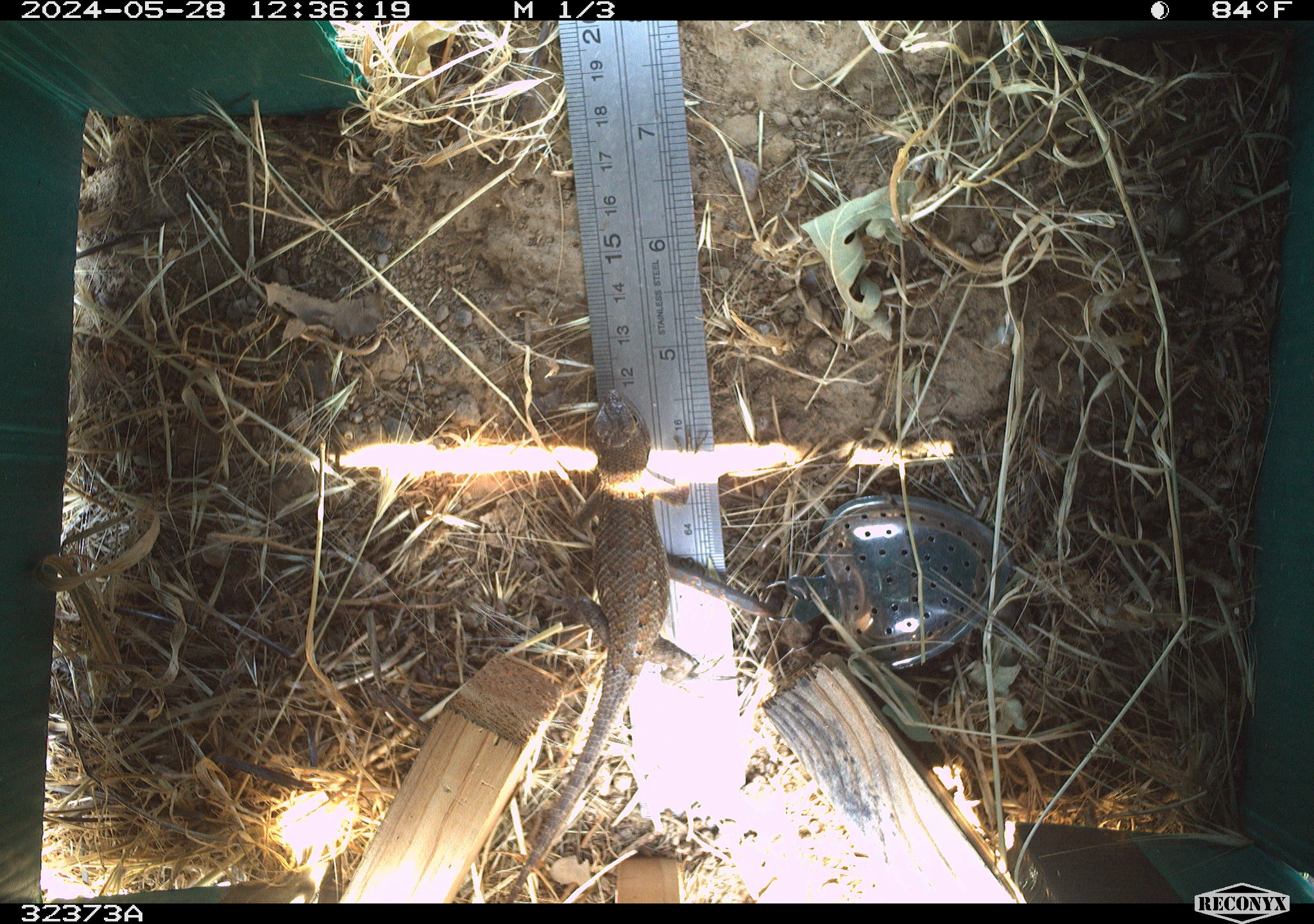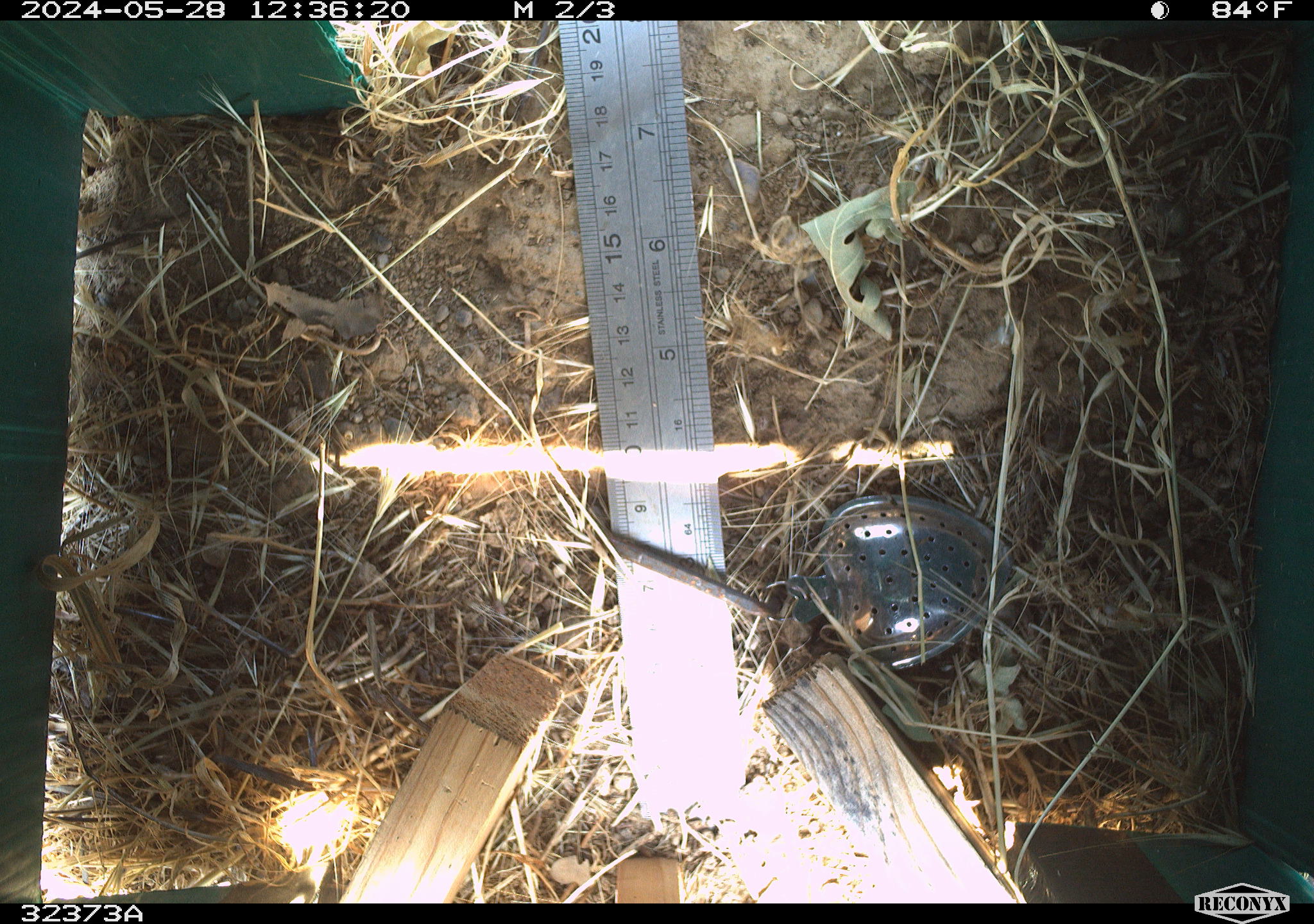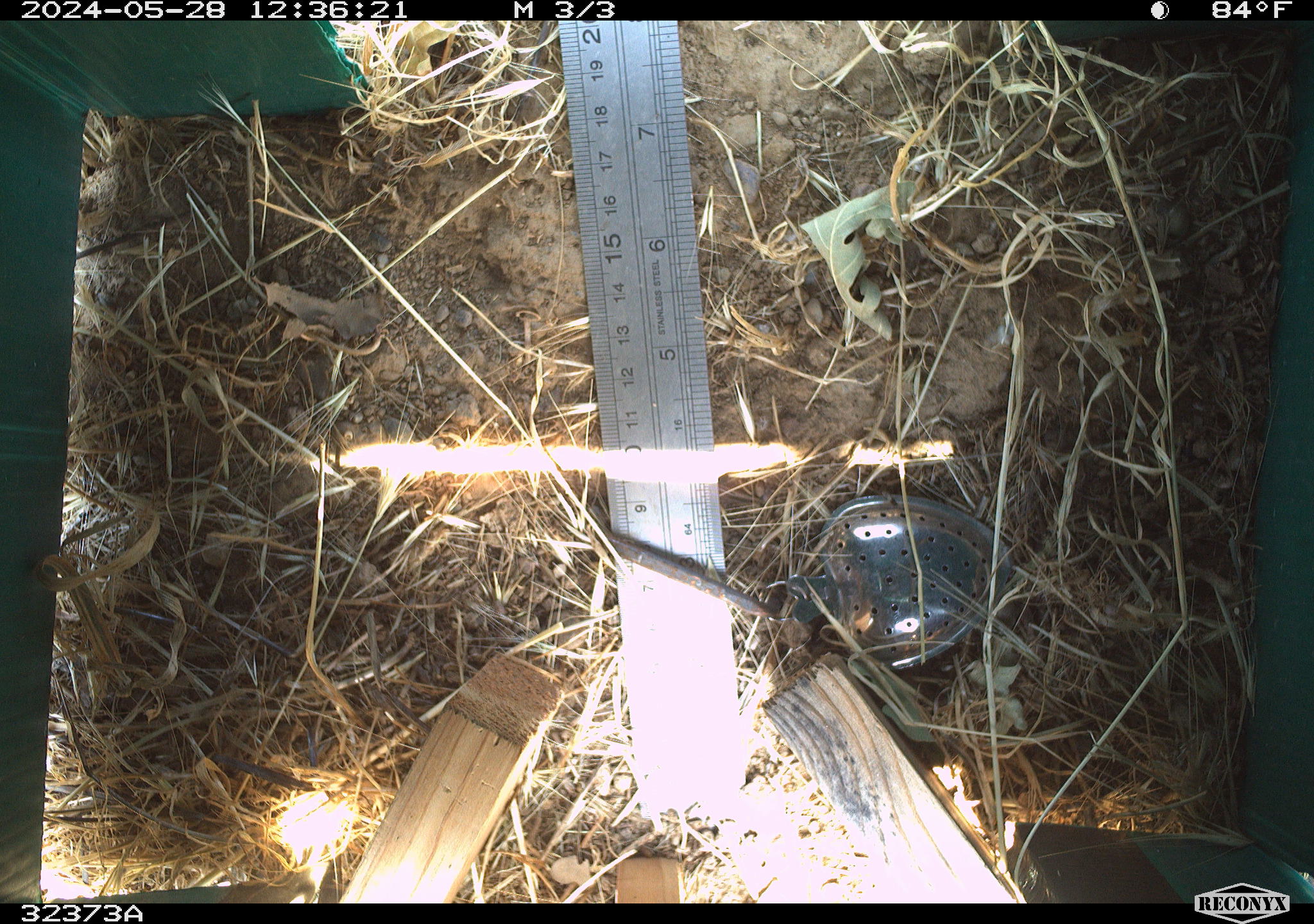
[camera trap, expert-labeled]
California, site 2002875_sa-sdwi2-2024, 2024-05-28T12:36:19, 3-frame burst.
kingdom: Animalia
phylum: Chordata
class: Reptilia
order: Squamata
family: Phrynosomatidae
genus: Sceloporus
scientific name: Sceloporus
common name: spiny lizards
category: sceloporus species